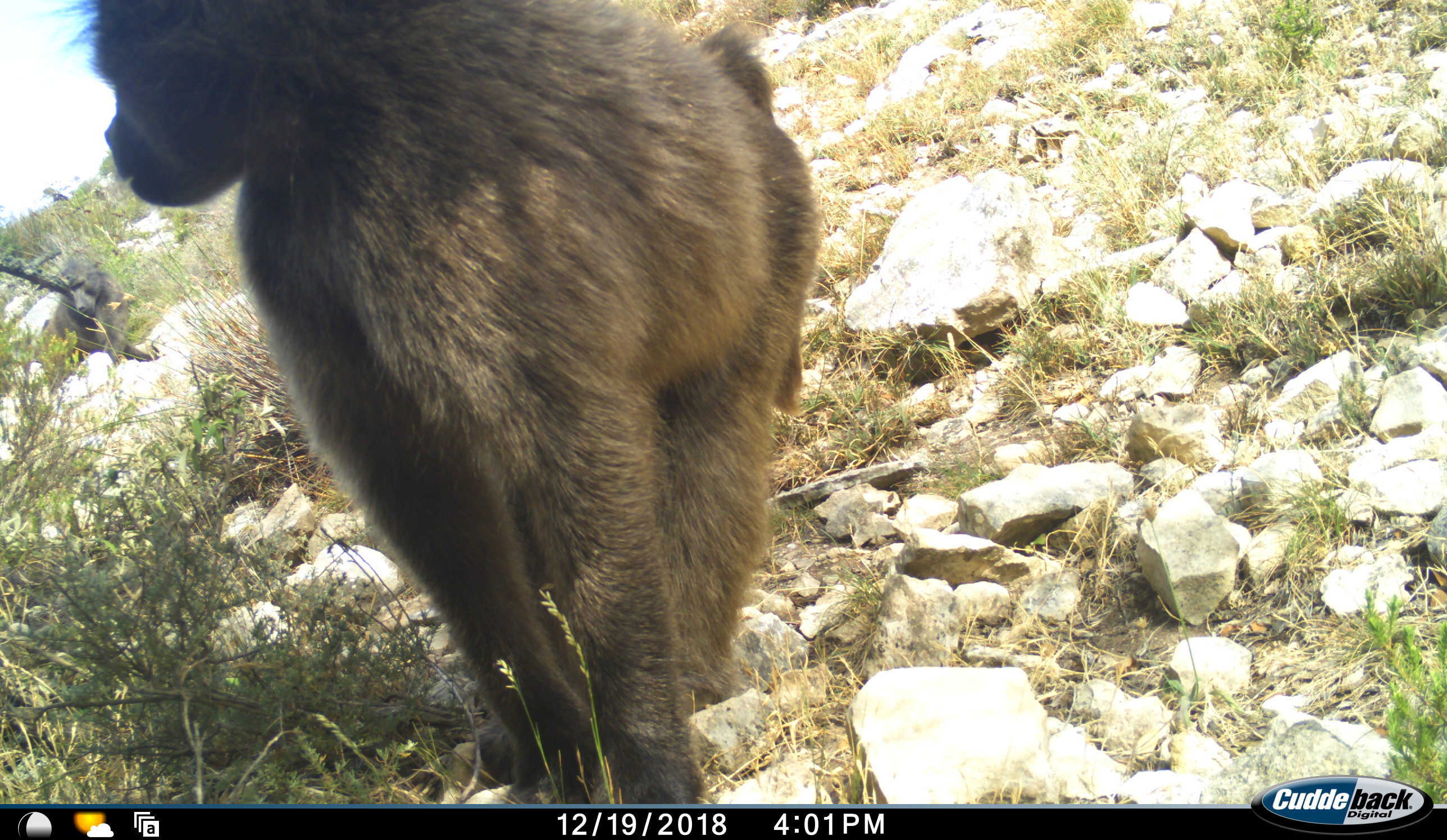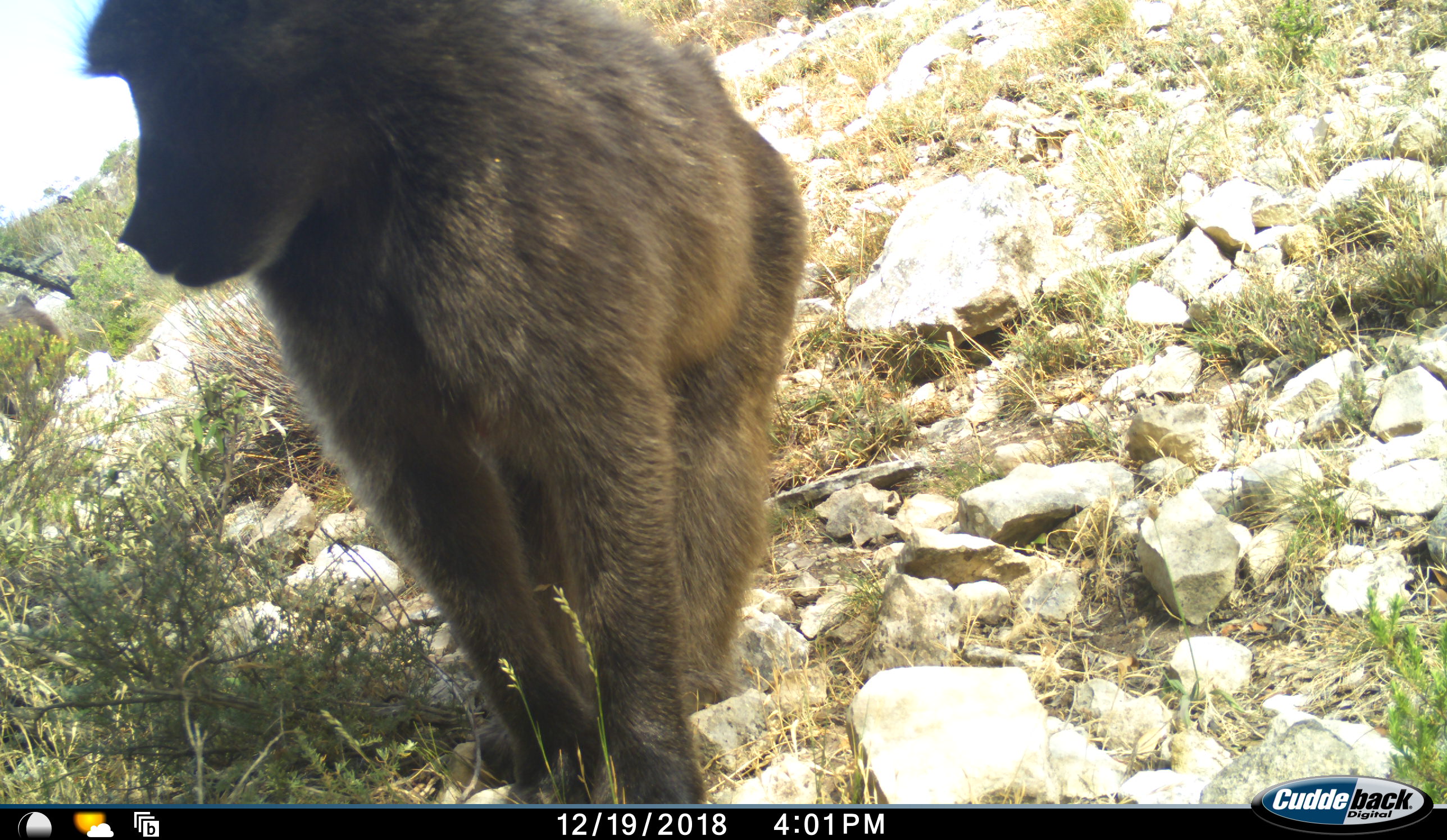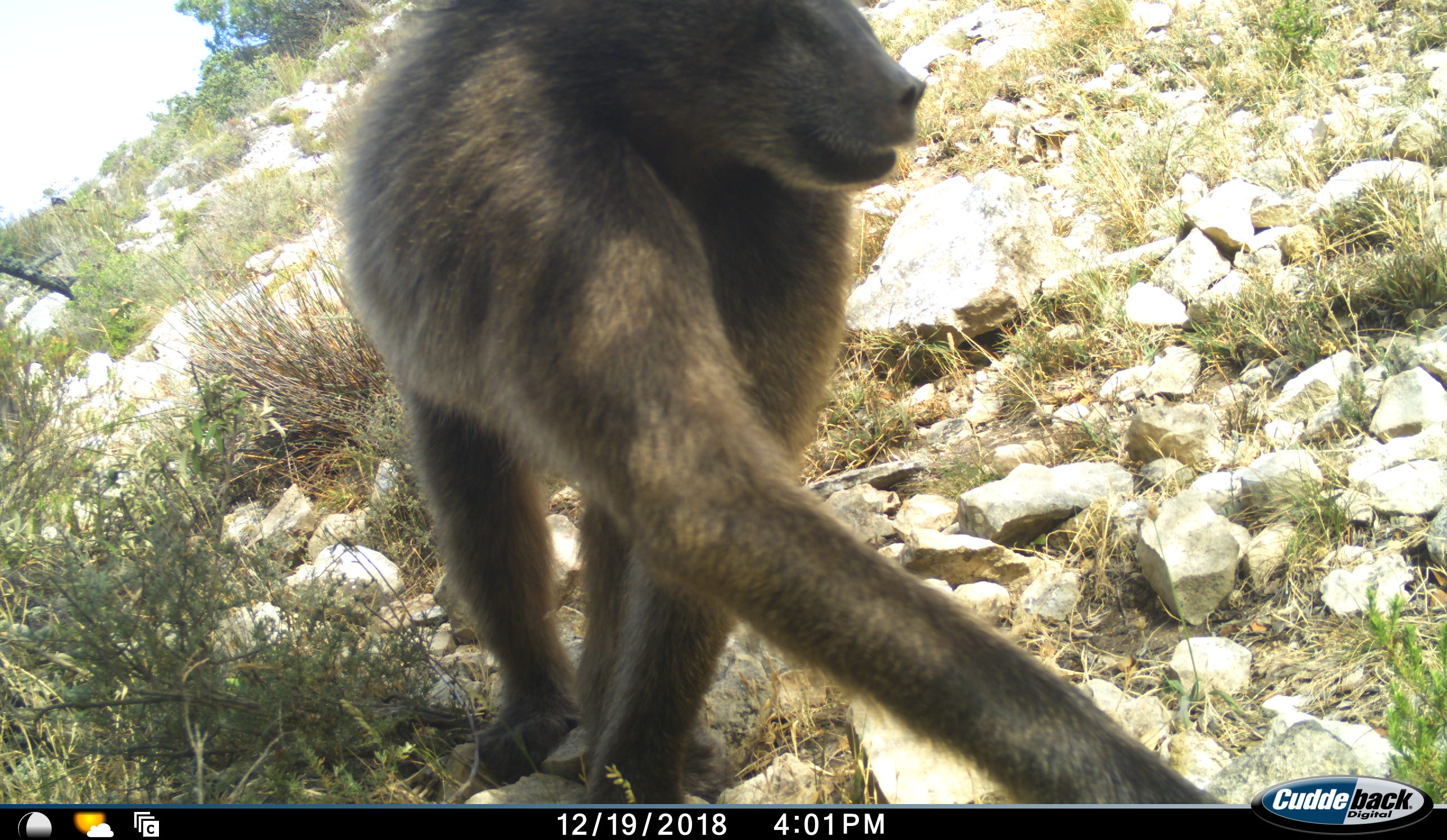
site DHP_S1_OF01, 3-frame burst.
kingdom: Animalia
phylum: Chordata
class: Mammalia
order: Primates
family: Cercopithecidae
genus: Papio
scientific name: Papio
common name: baboon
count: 1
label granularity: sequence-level